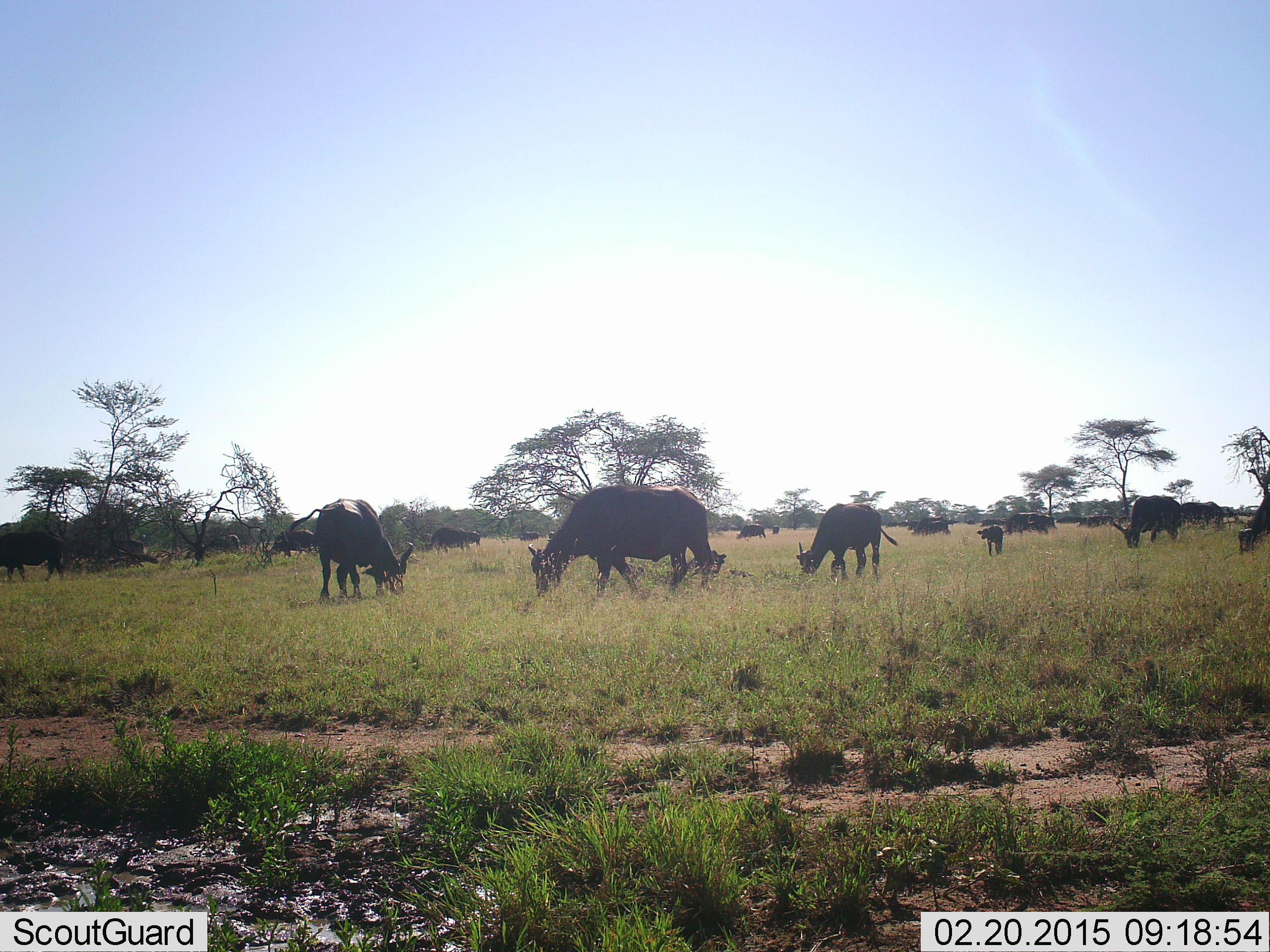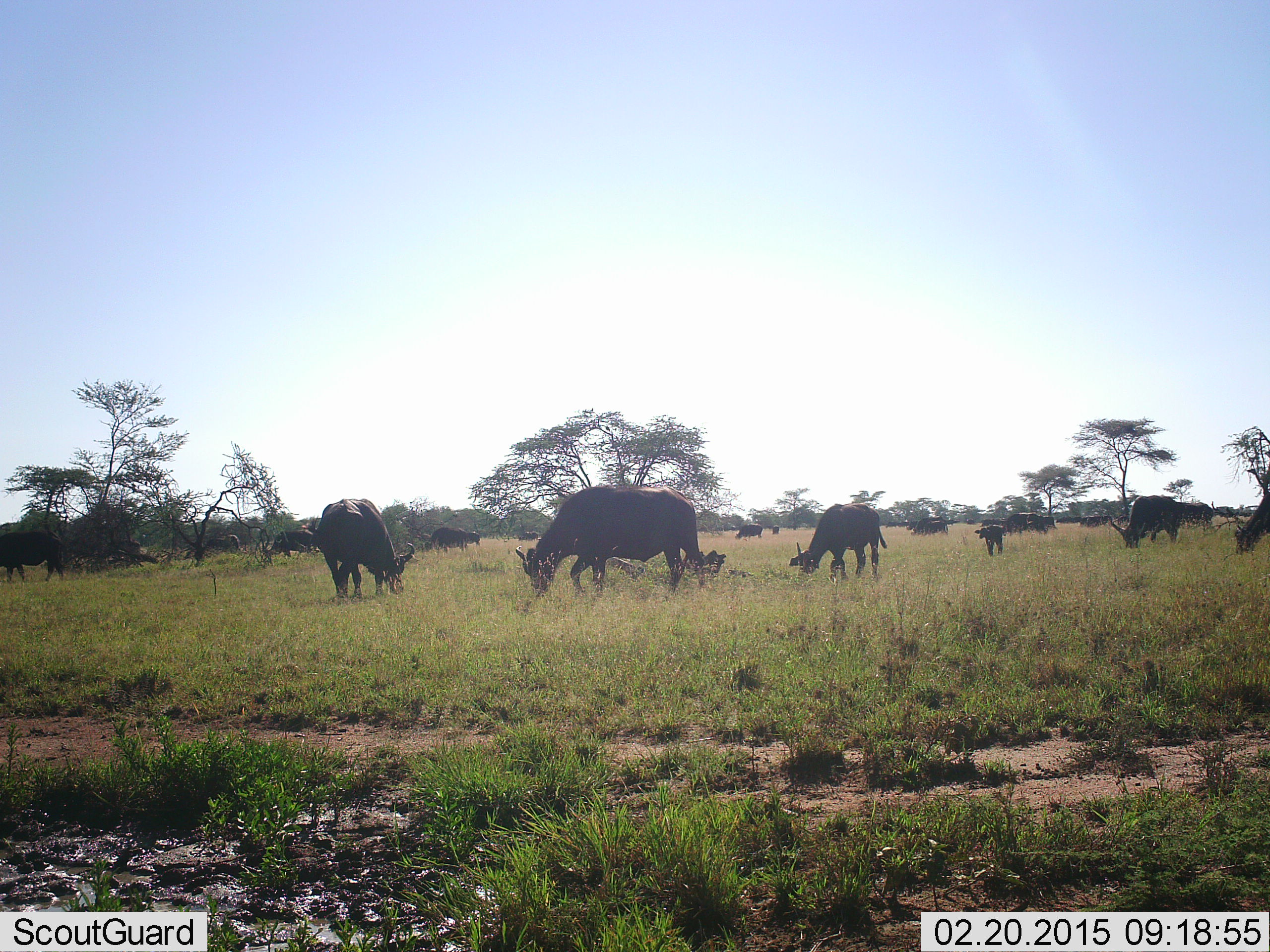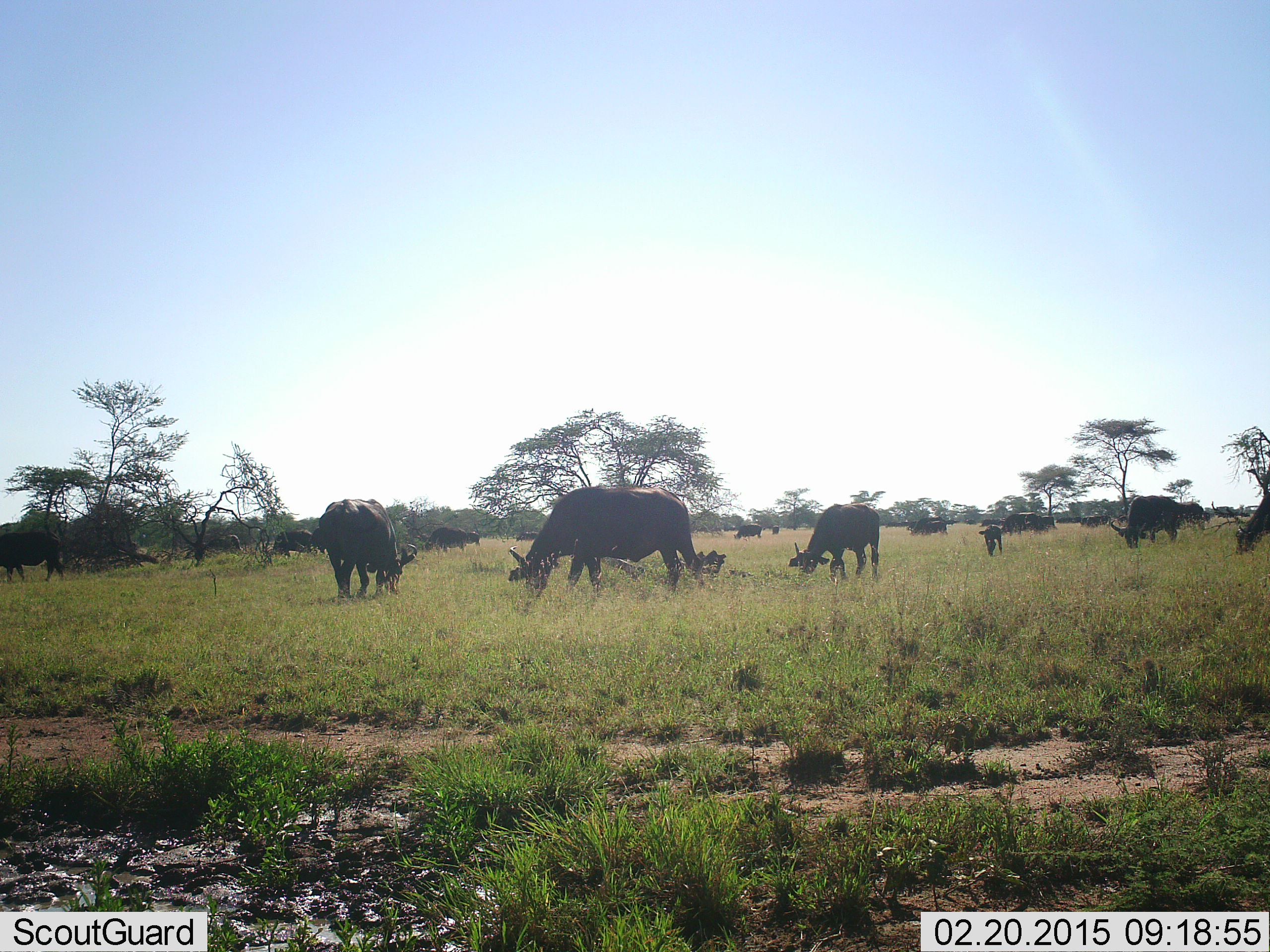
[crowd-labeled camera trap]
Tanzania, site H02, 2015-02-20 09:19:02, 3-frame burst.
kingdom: Animalia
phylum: Chordata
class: Mammalia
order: Artiodactyla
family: Bovidae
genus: Syncerus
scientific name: Syncerus caffer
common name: cape buffalo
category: buffalo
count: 11-50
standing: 40%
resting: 10%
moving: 20%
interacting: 0%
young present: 60%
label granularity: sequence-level